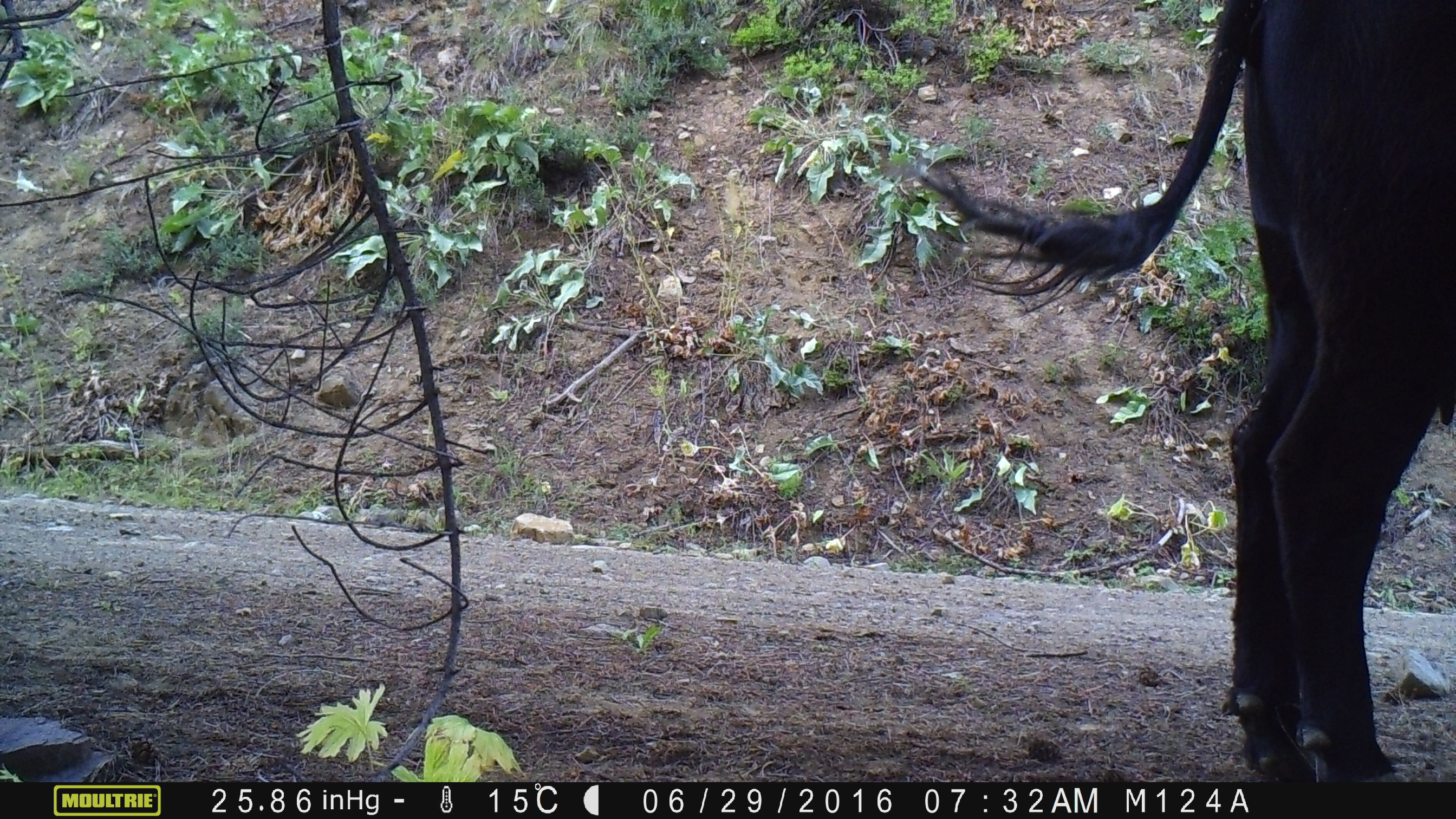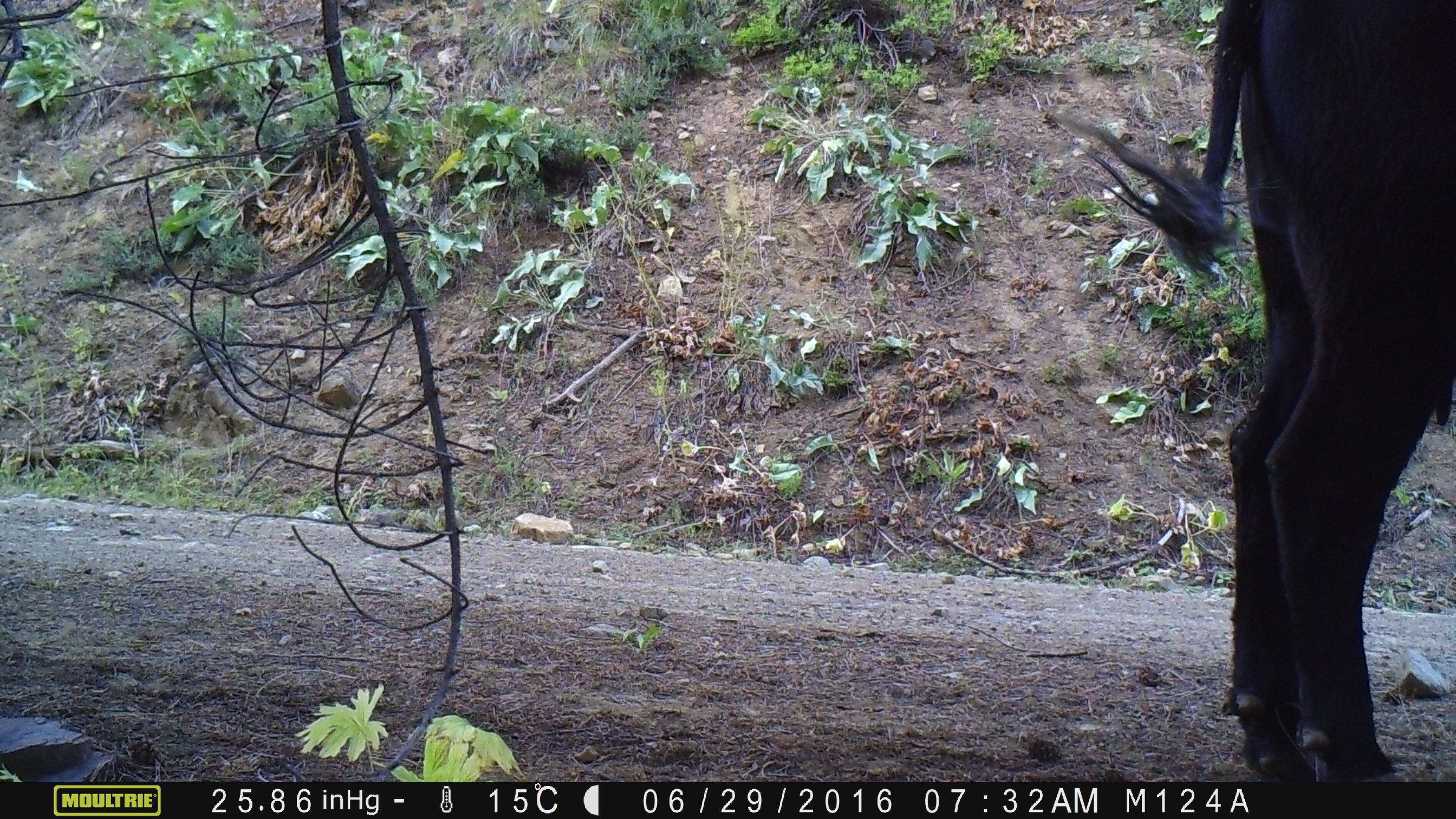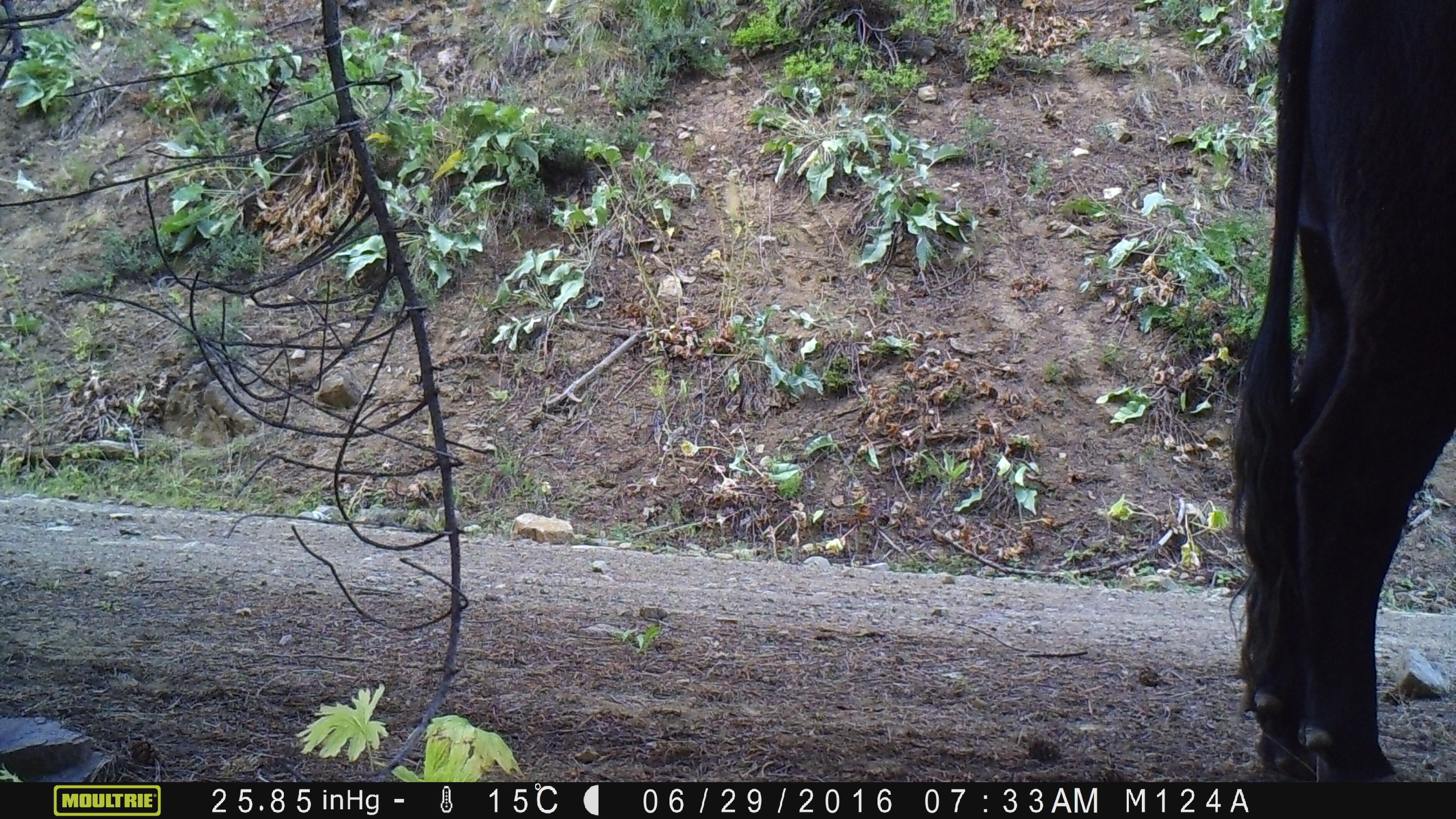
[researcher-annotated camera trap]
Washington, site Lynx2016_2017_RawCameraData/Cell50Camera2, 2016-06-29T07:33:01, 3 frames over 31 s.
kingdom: Animalia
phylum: Chordata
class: Mammalia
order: Artiodactyla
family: Bovidae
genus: Bos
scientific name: Bos taurus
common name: domestic cattle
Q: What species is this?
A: Domestic cattle (Bos taurus).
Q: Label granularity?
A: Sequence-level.